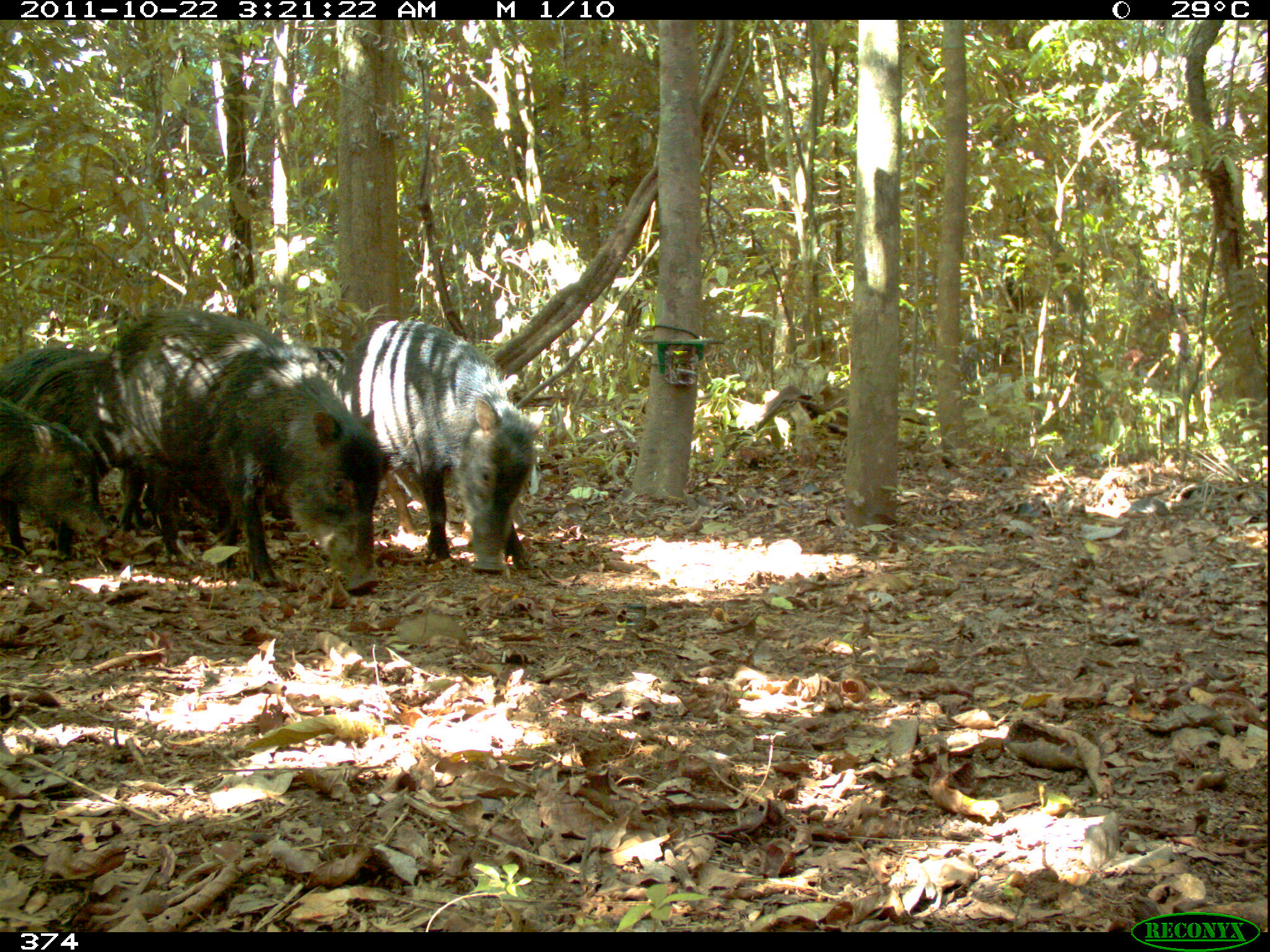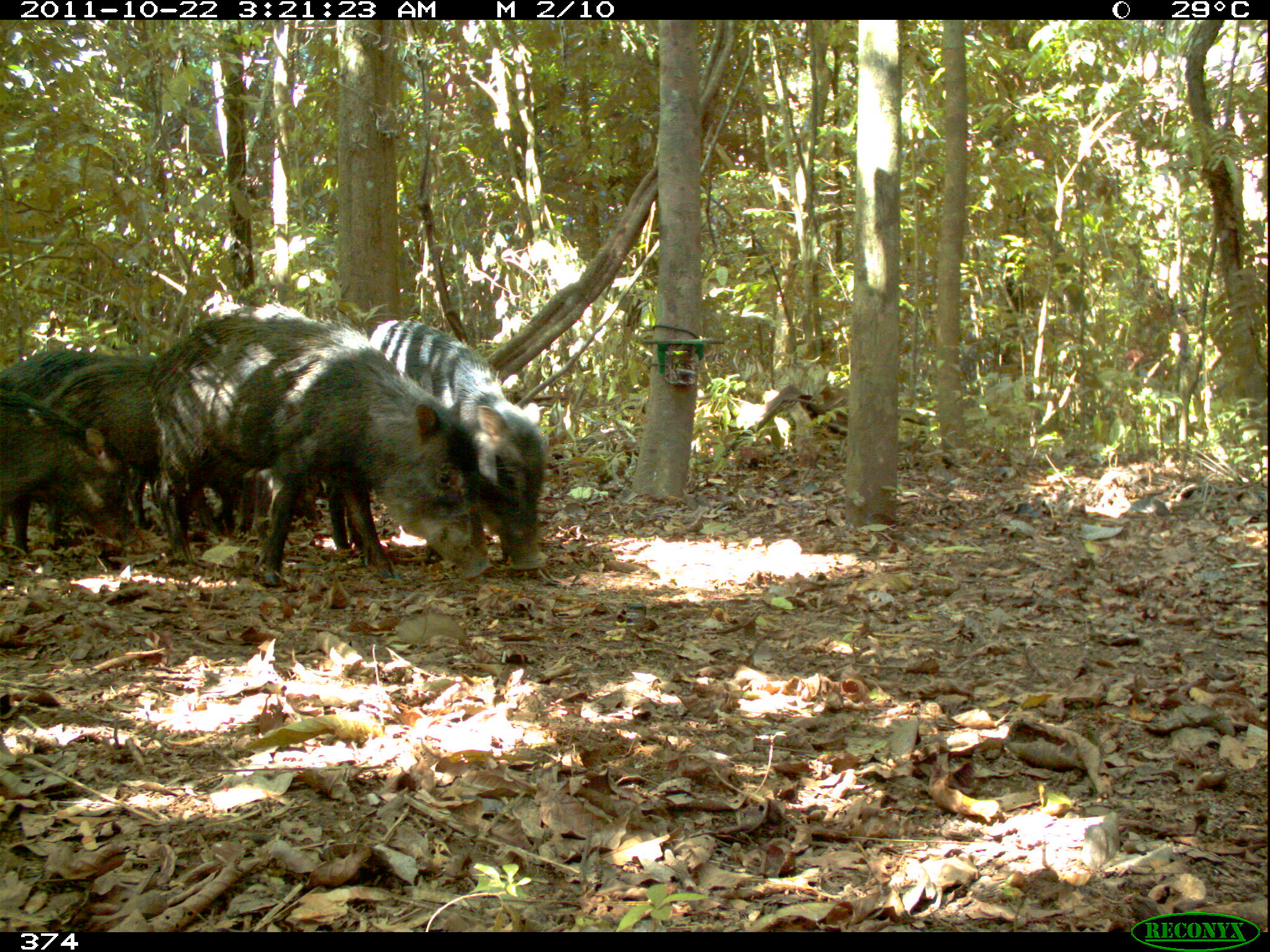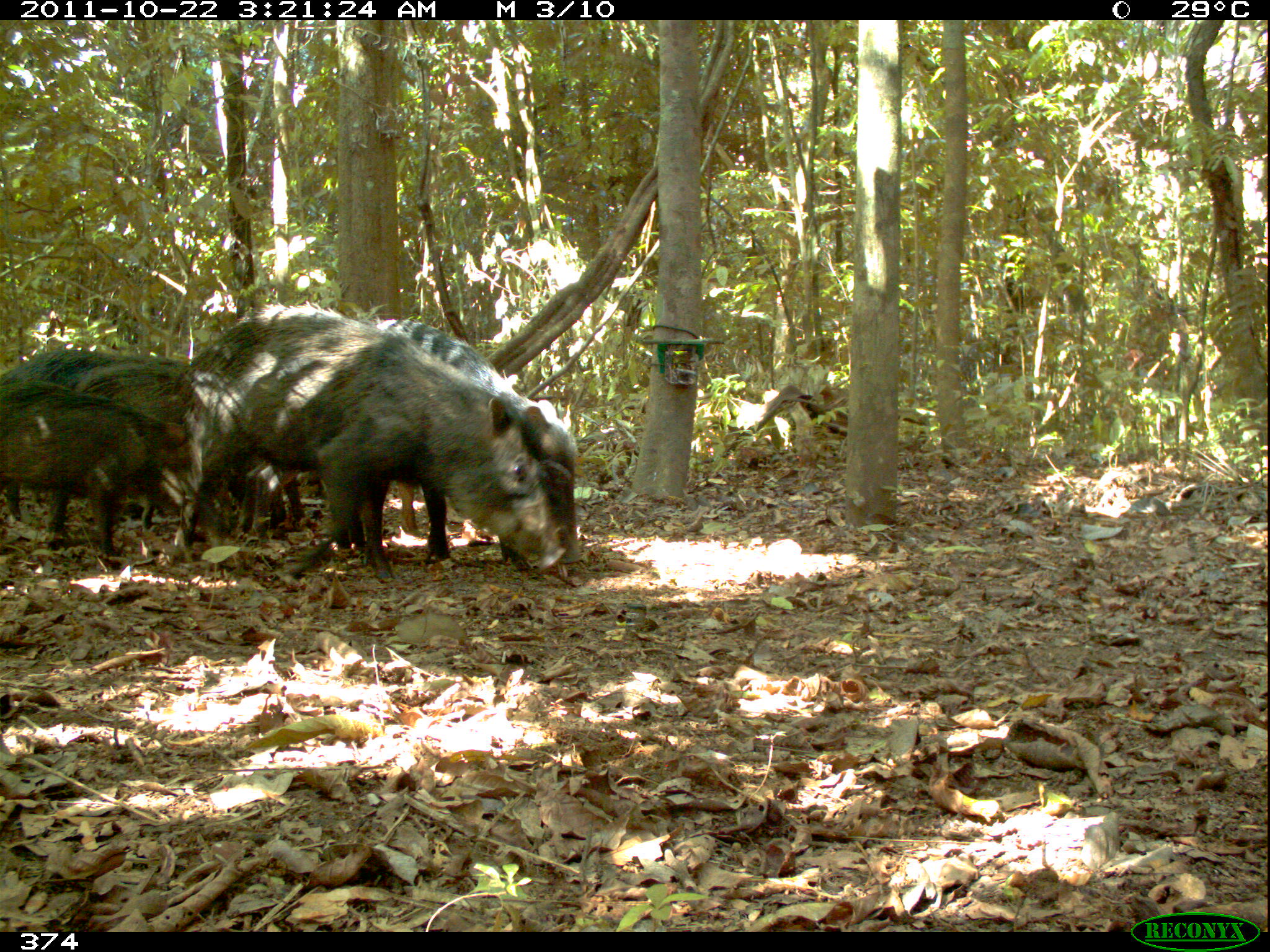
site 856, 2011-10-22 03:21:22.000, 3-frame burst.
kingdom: Animalia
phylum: Chordata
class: Mammalia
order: Artiodactyla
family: Tayassuidae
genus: Tayassu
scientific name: Tayassu pecari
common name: white-lipped peccary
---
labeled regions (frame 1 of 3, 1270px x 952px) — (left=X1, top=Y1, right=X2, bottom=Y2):
tayassu pecari: (left=87, top=308, right=387, bottom=596); (left=329, top=319, right=537, bottom=574); (left=0, top=343, right=238, bottom=534); (left=0, top=385, right=113, bottom=546)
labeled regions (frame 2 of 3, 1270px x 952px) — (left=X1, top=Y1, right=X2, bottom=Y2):
tayassu pecari: (left=149, top=297, right=489, bottom=586); (left=350, top=316, right=551, bottom=573); (left=39, top=357, right=322, bottom=539); (left=0, top=348, right=222, bottom=537); (left=1, top=389, right=136, bottom=556)